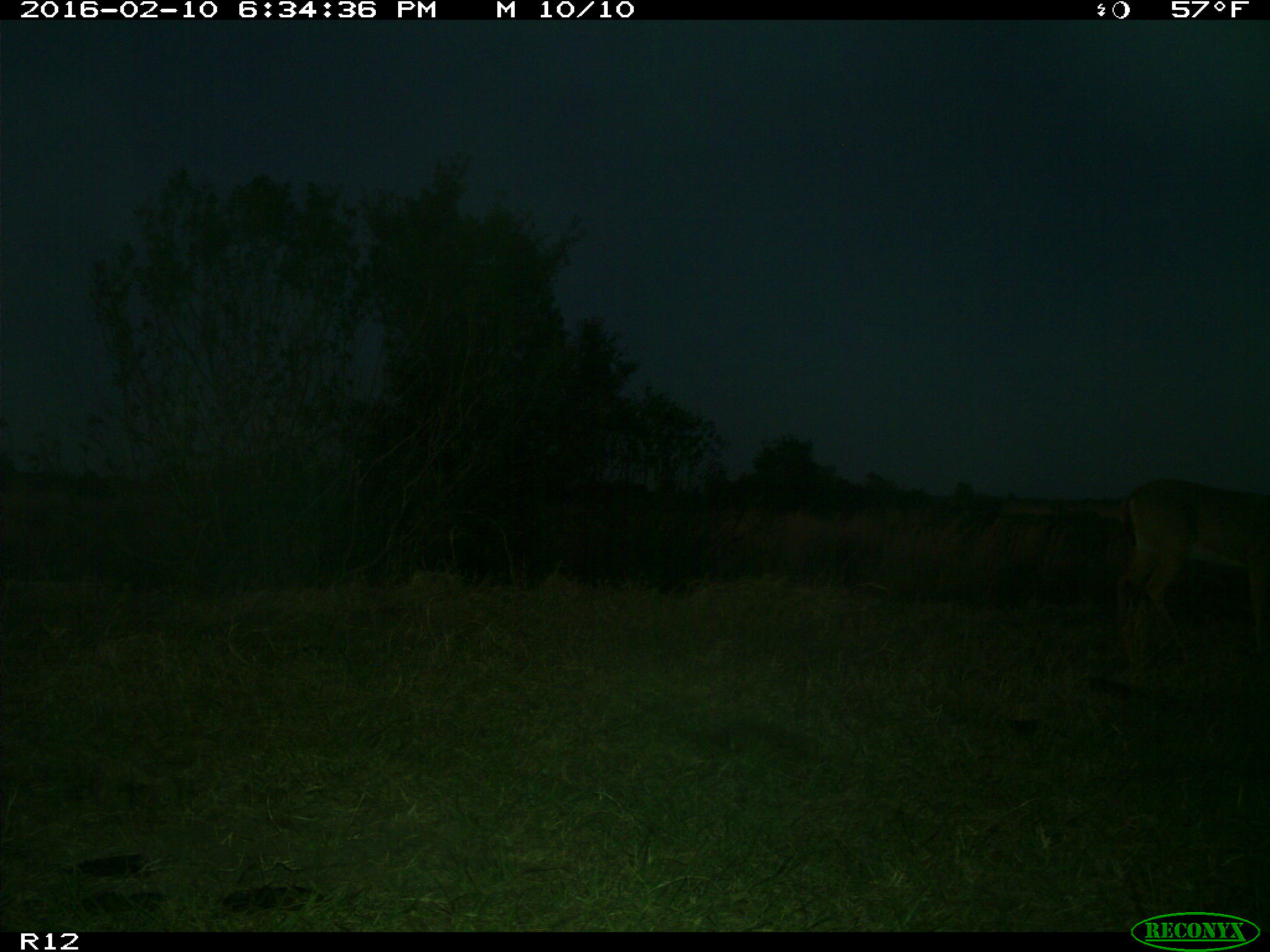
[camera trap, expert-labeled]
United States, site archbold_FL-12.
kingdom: Animalia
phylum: Chordata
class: Mammalia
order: Artiodactyla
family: Cervidae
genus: Odocoileus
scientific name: Odocoileus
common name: deer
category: unidentified deer